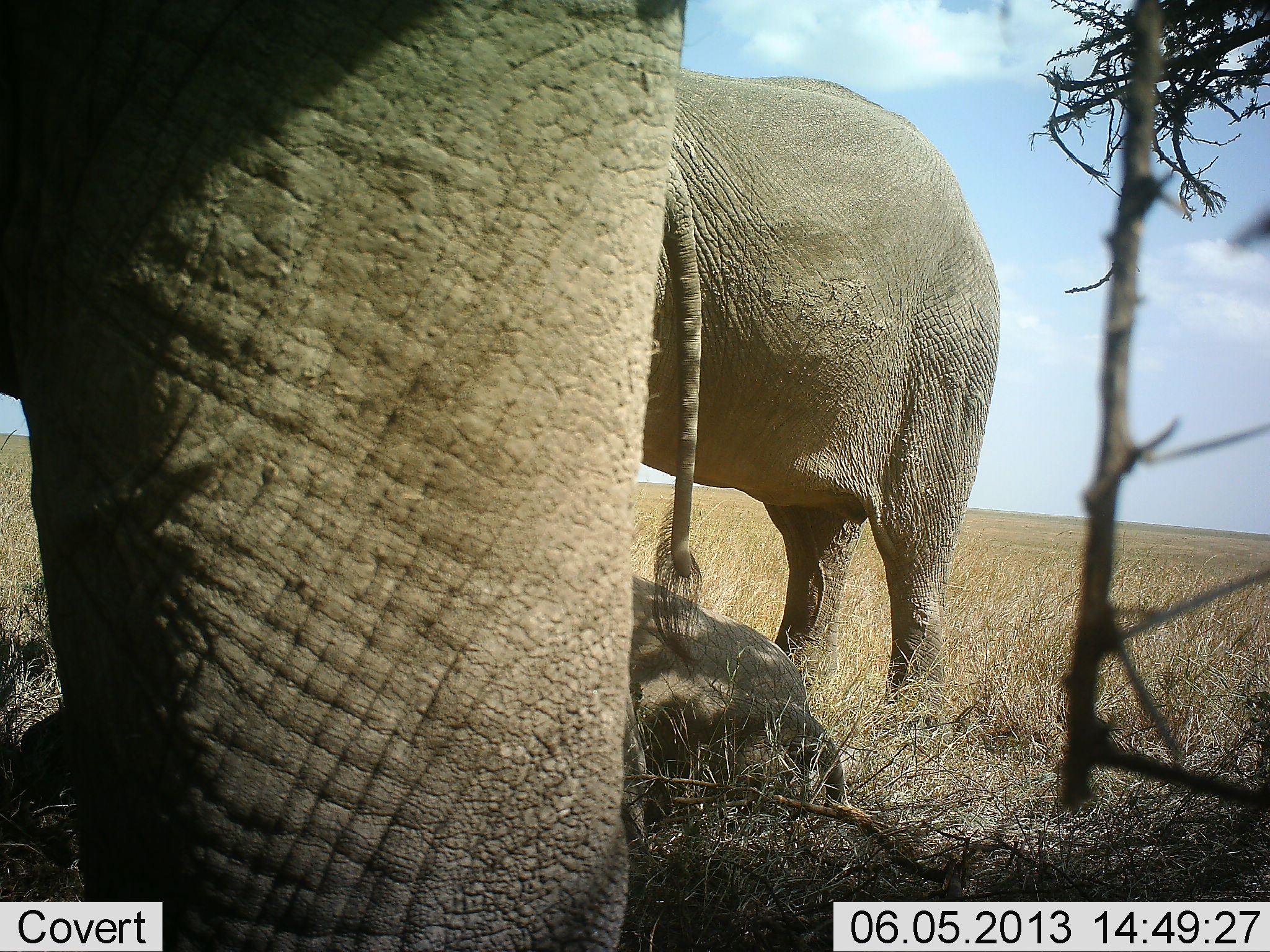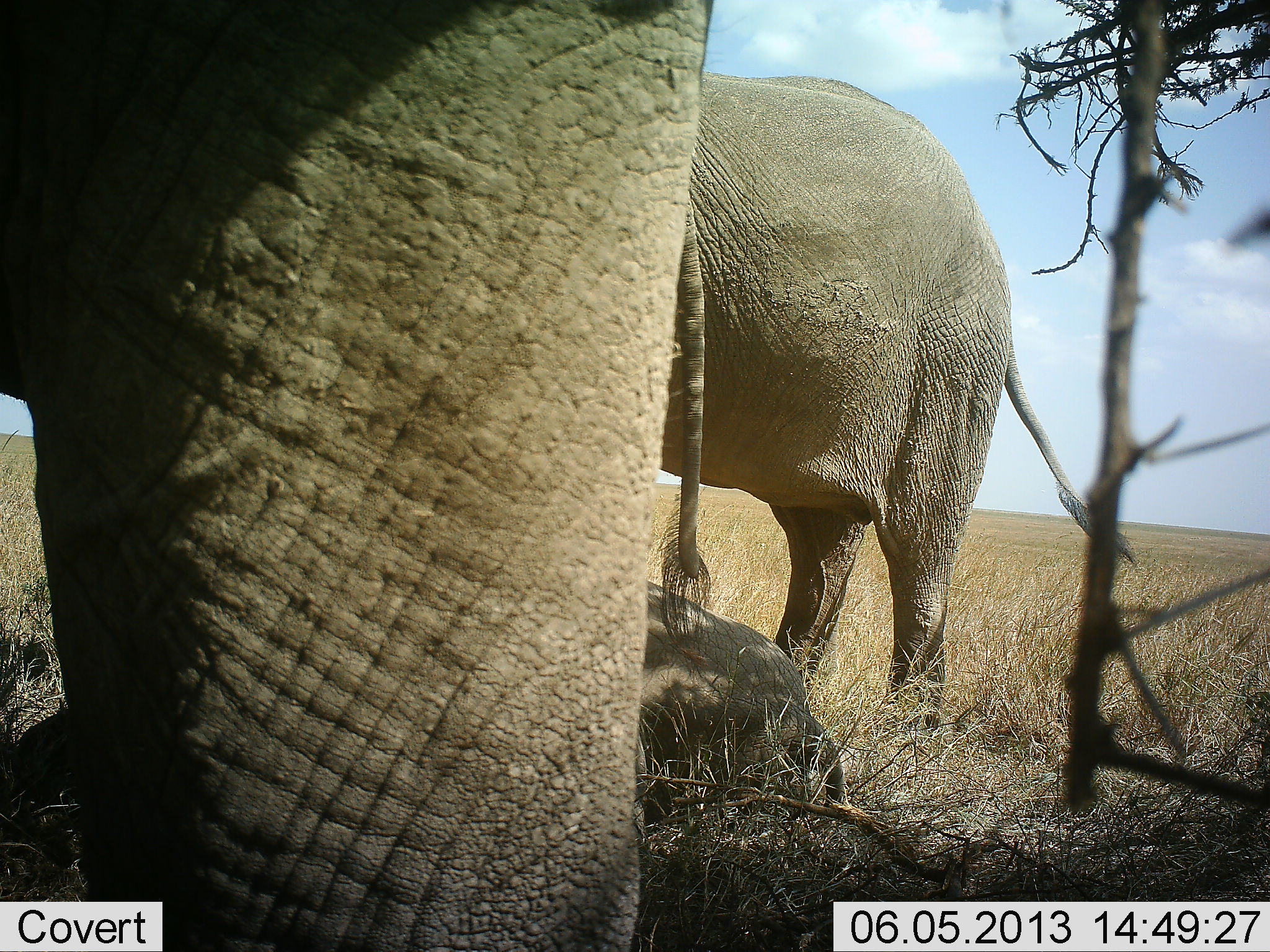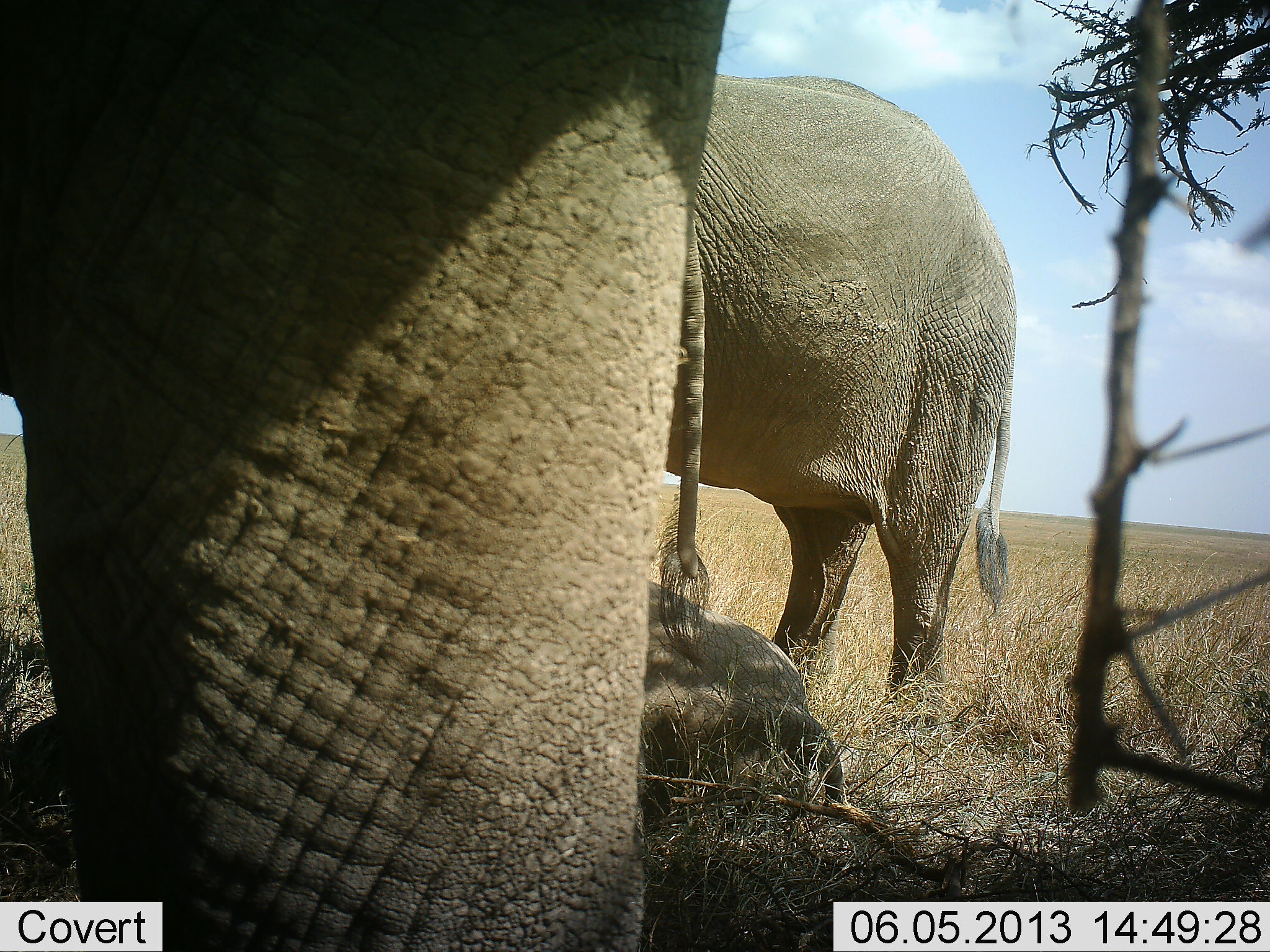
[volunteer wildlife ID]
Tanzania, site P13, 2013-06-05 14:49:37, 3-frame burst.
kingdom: Animalia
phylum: Chordata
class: Mammalia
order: Proboscidea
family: Elephantidae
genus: Loxodonta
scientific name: Loxodonta africana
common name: african bush elephant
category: elephant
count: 3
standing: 100%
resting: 60%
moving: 0%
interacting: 0%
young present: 20%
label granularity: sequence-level